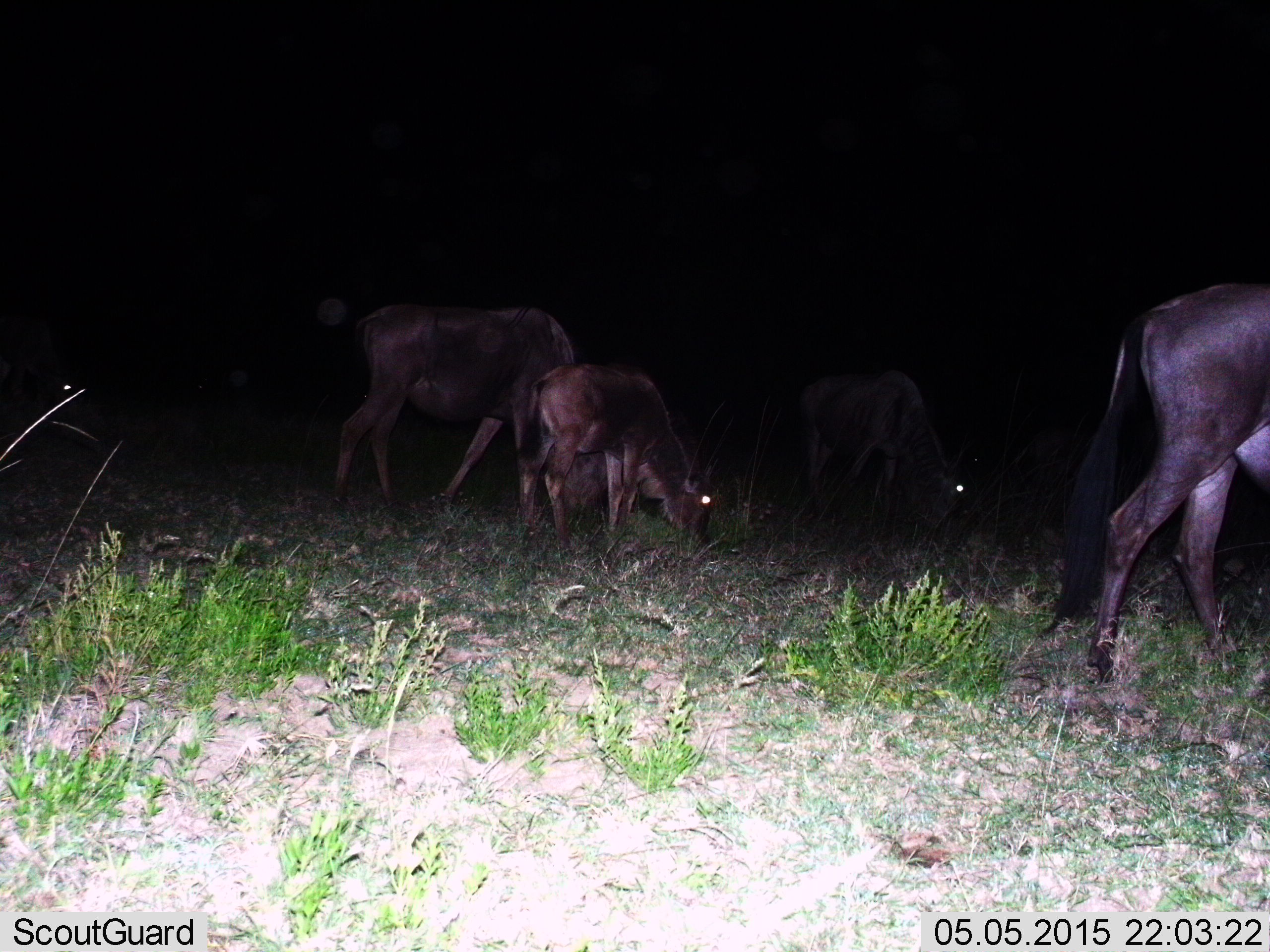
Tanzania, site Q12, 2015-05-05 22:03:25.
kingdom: Animalia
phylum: Chordata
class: Mammalia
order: Artiodactyla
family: Bovidae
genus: Connochaetes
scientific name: Connochaetes taurinus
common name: blue wildebeest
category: wildebeest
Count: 4.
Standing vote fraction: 20%.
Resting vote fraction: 0%.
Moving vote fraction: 40%.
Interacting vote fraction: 0%.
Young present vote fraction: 60%.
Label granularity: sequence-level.